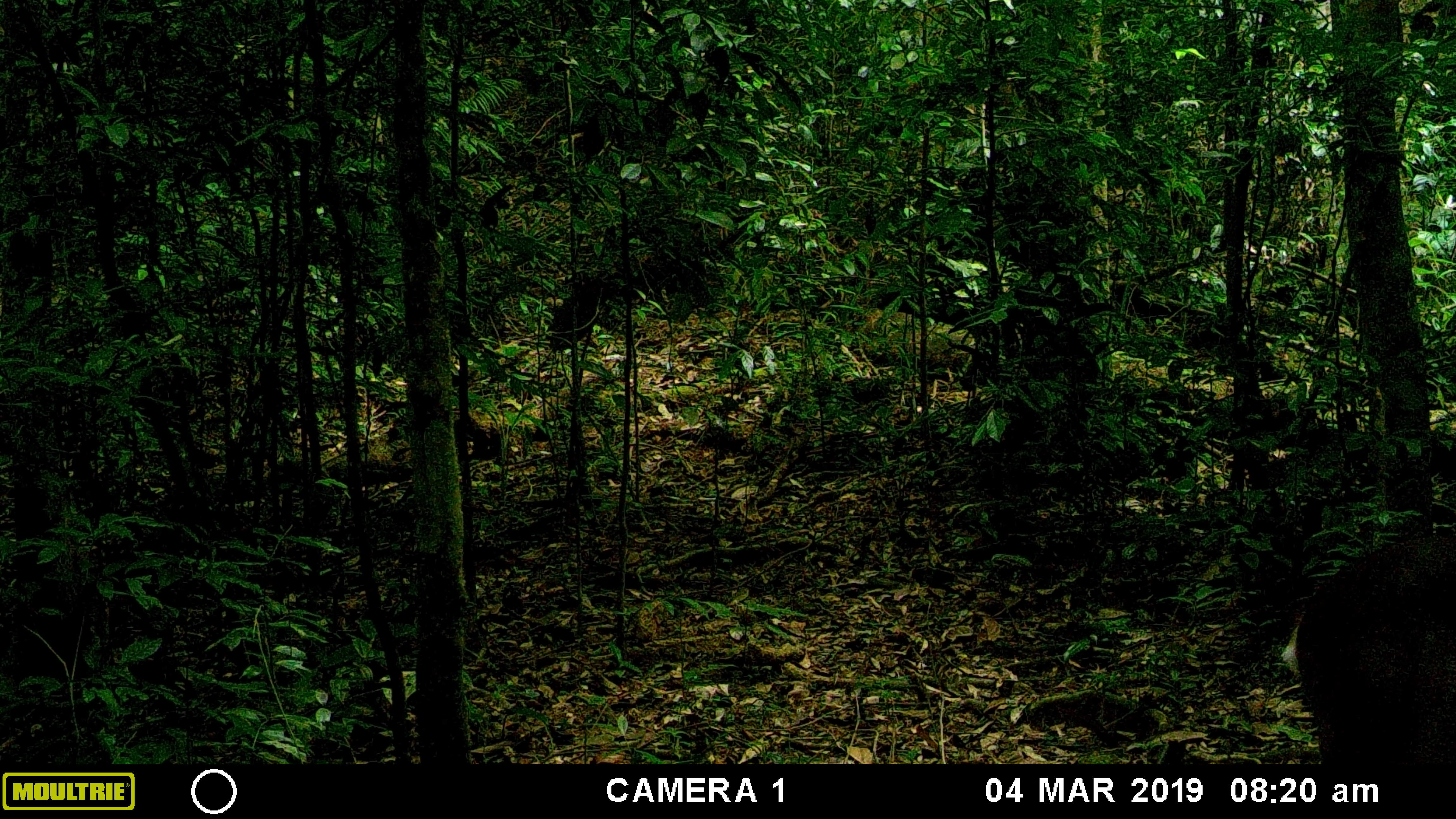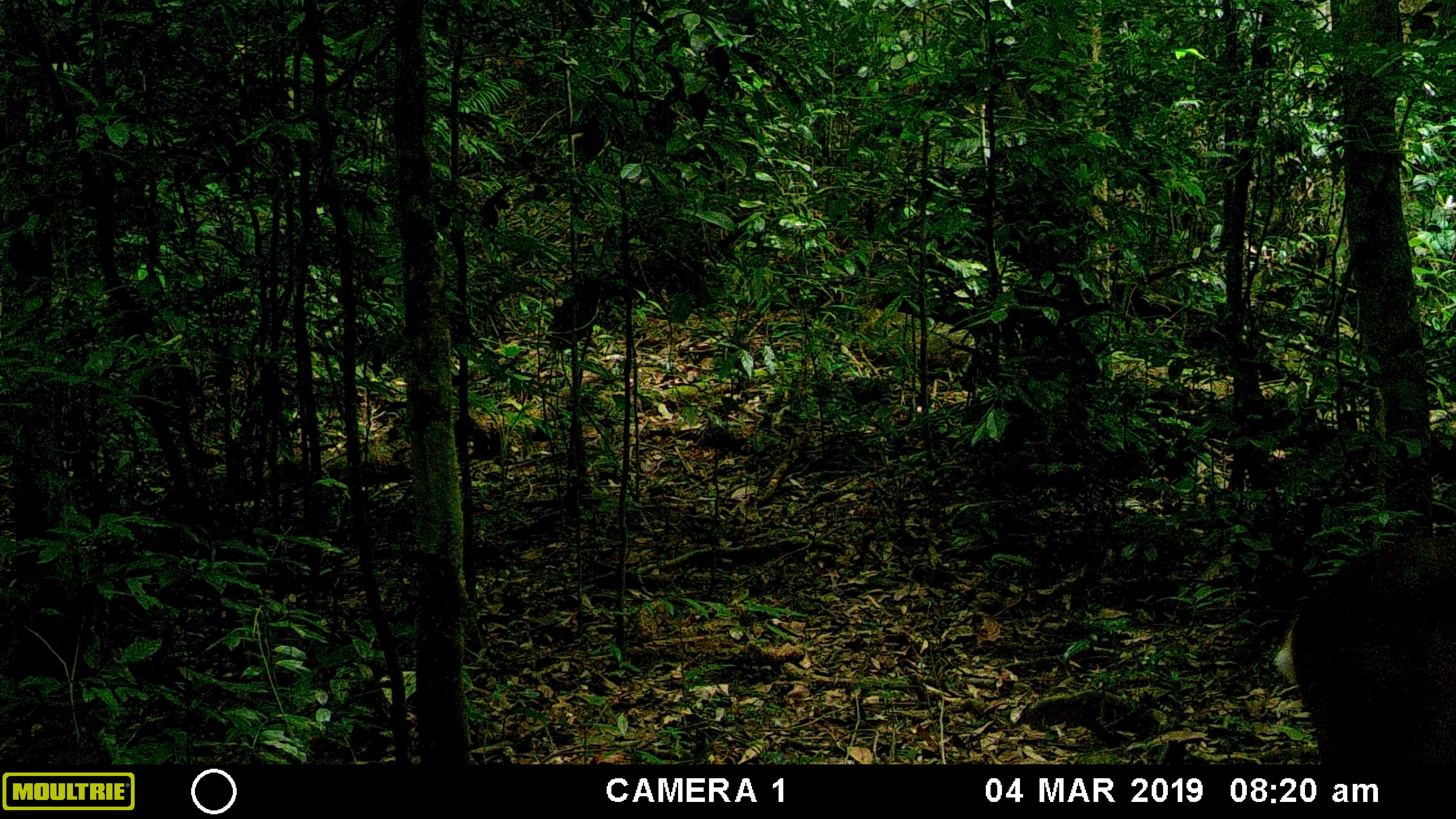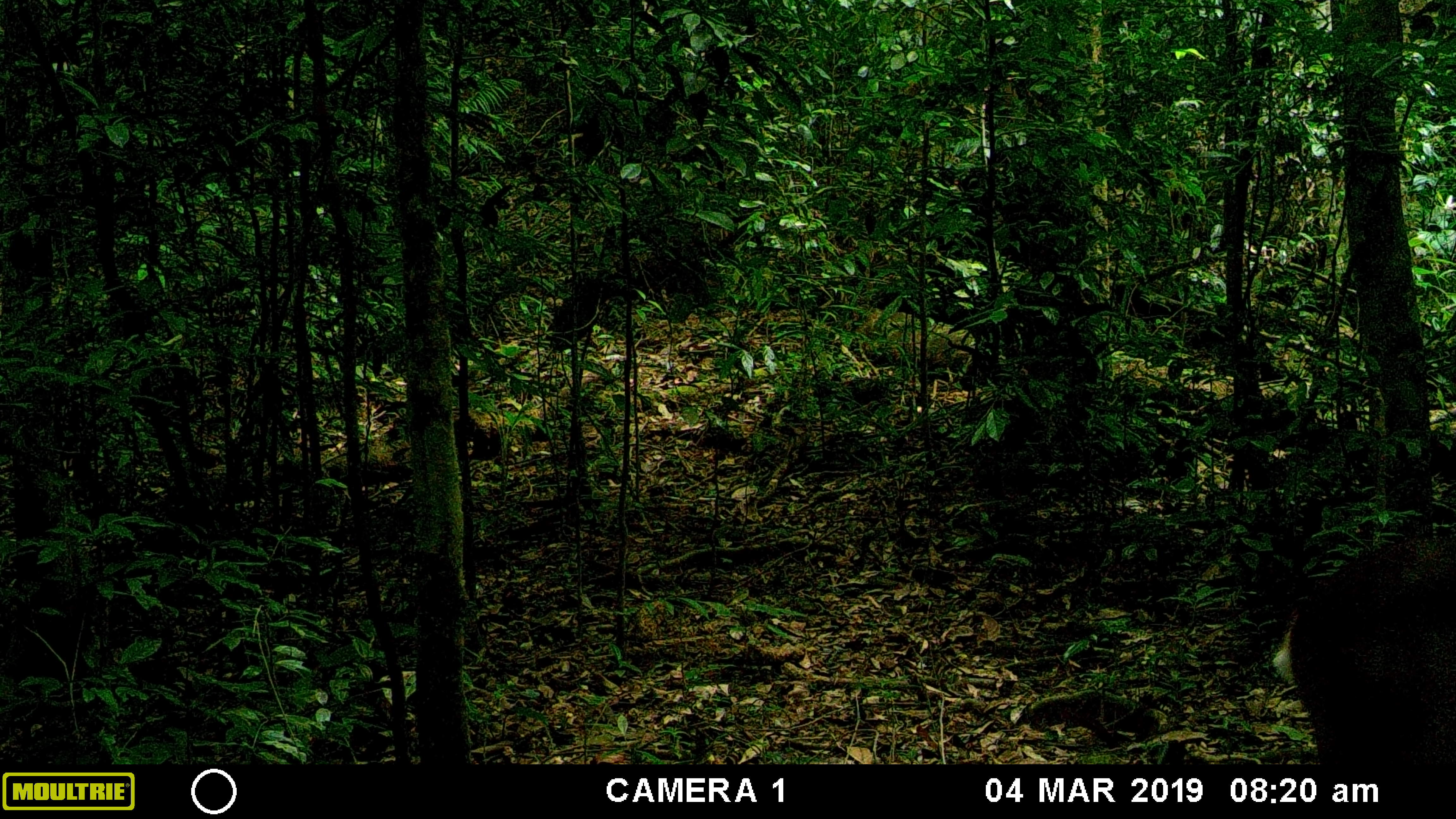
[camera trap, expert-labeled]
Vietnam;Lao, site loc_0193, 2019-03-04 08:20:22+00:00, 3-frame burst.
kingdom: Animalia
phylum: Chordata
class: Mammalia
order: Artiodactyla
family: Cervidae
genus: Muntiacus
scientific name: Muntiacus vuquangensis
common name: large-antlered muntjac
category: large antlered muntjac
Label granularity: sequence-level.